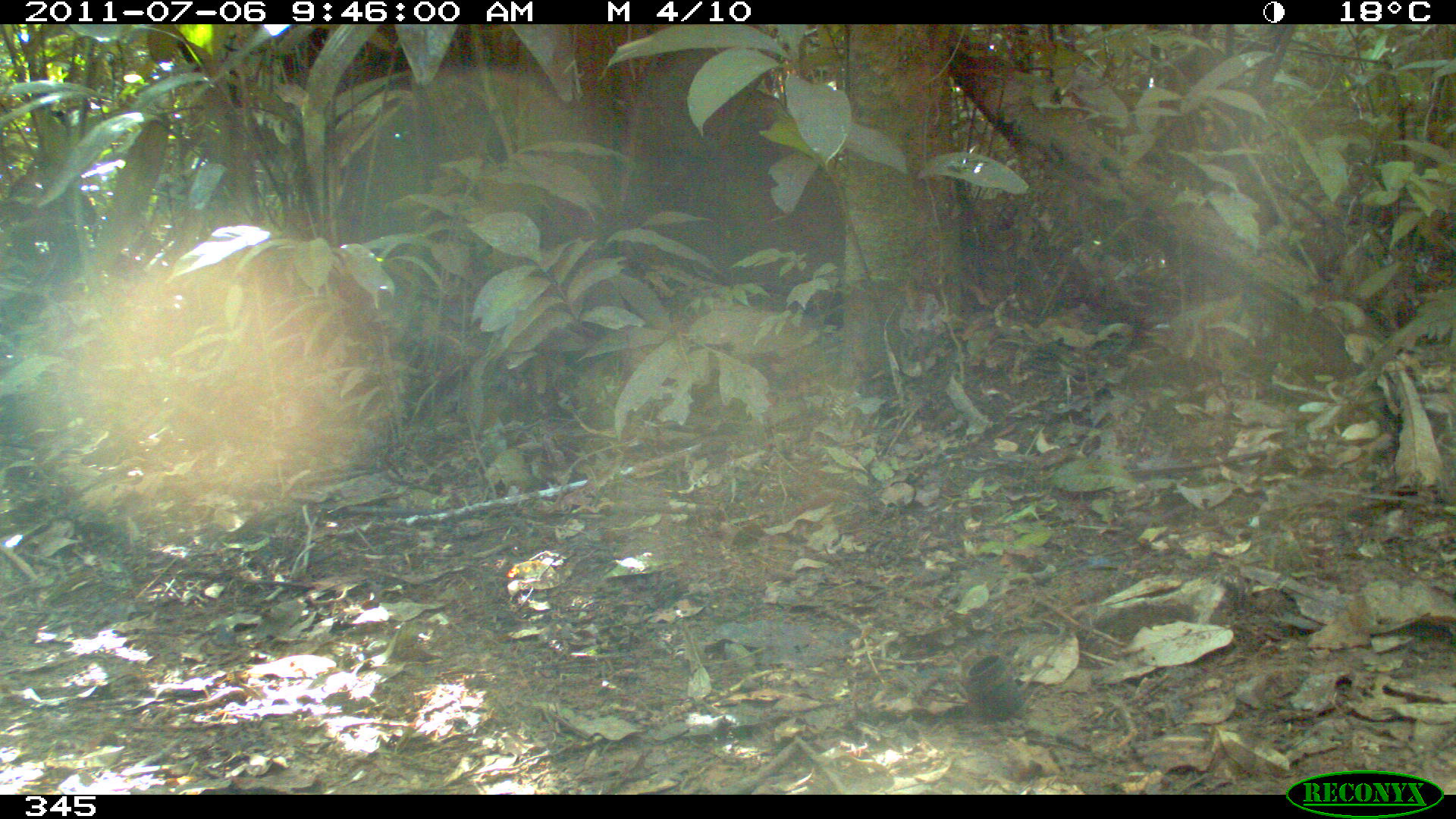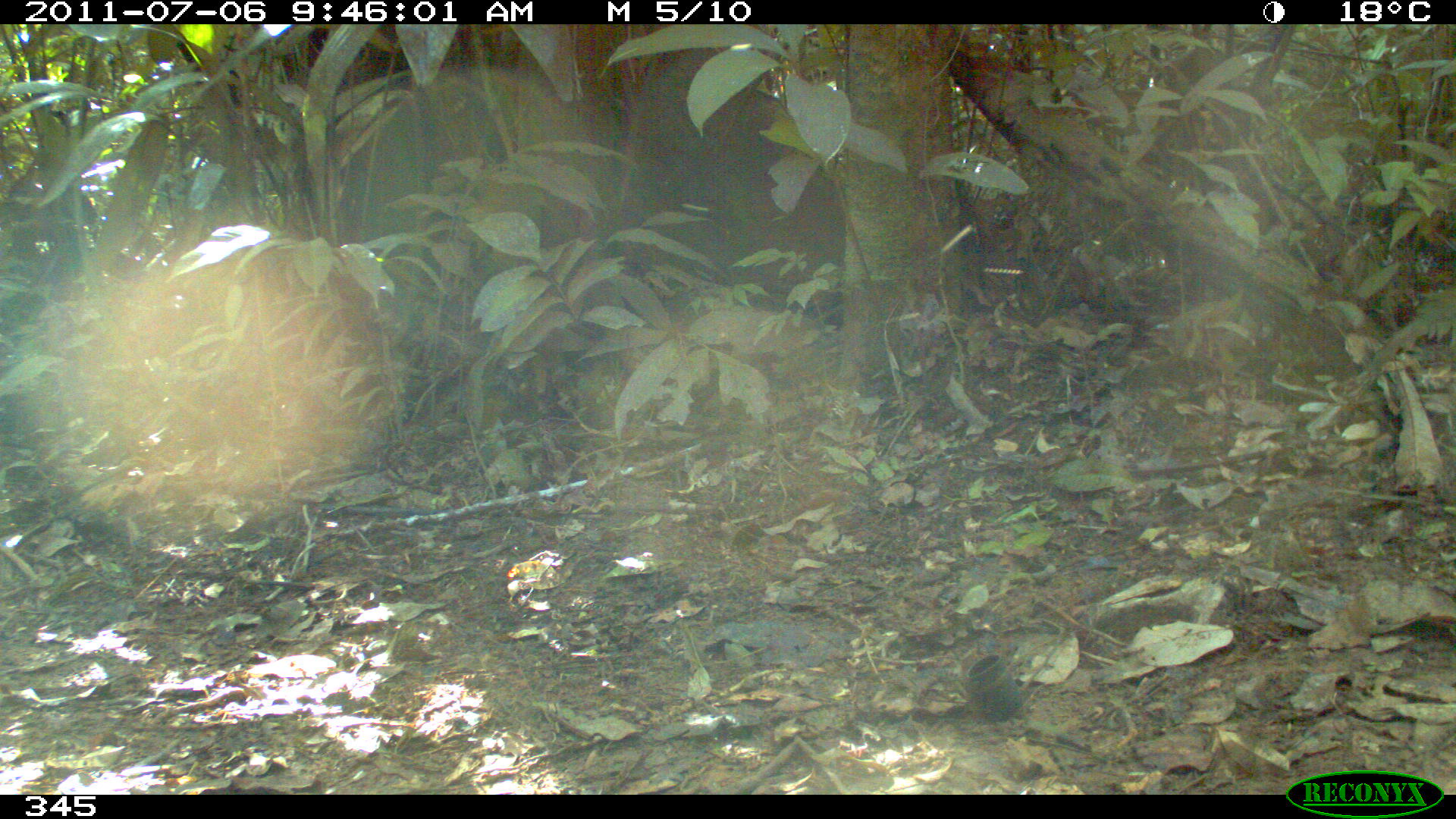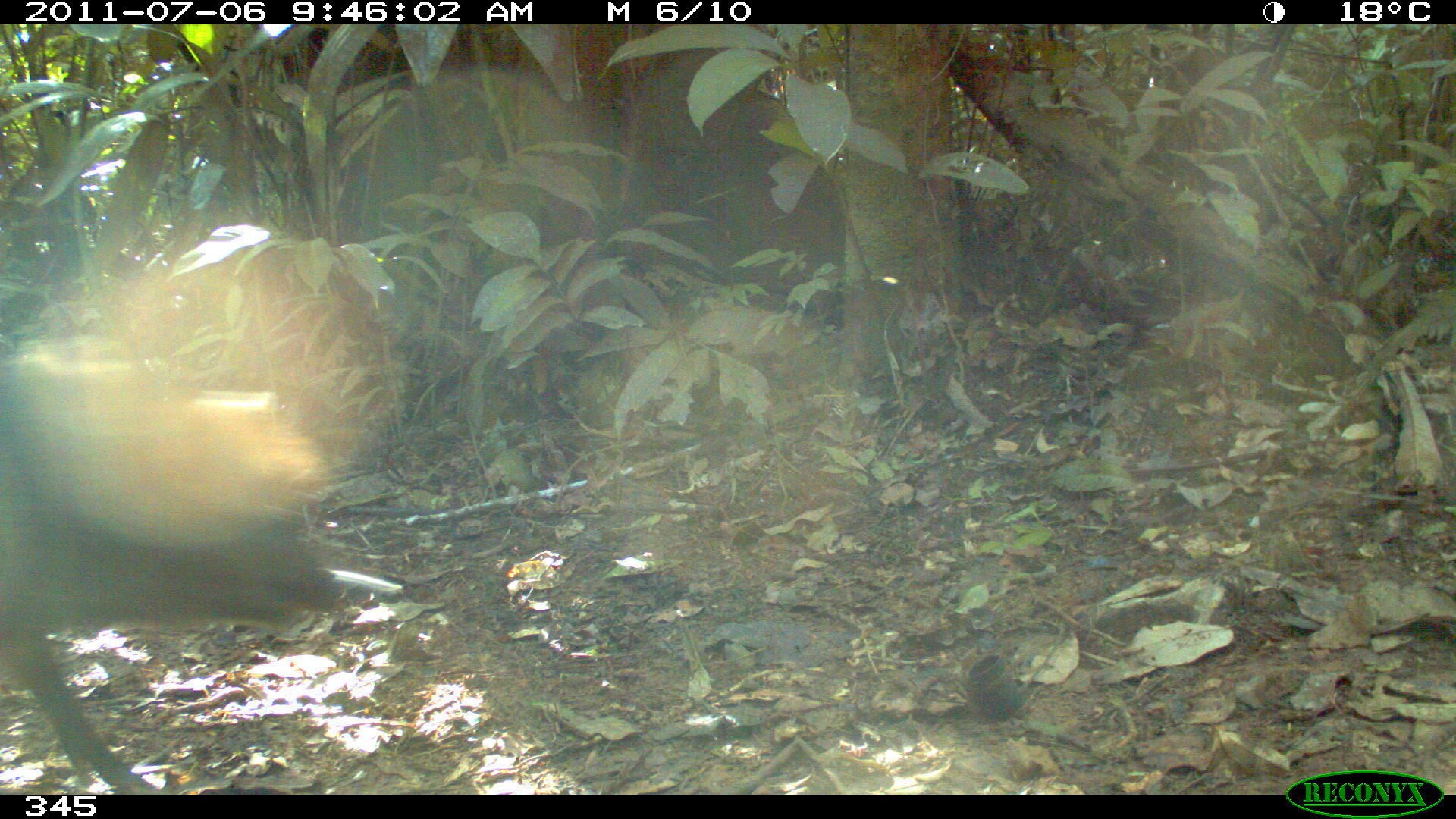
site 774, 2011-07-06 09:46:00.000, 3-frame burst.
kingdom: Animalia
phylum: Chordata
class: Mammalia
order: Artiodactyla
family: Tayassuidae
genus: Tayassu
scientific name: Tayassu pecari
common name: white-lipped peccary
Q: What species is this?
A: Tayassu pecari (white-lipped peccary).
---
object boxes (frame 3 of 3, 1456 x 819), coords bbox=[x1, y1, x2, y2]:
tayassu pecari: bbox=[0, 352, 343, 795]